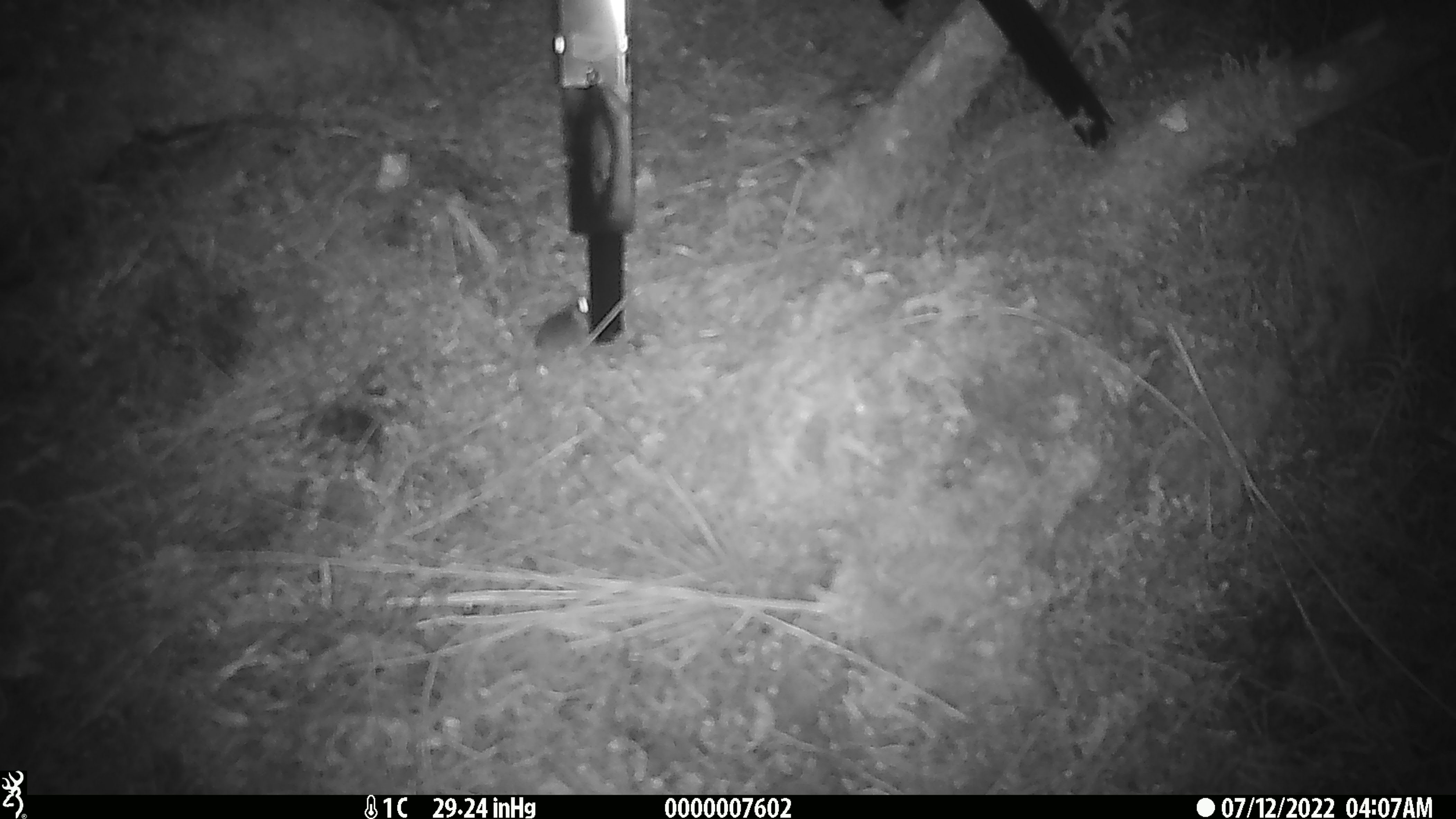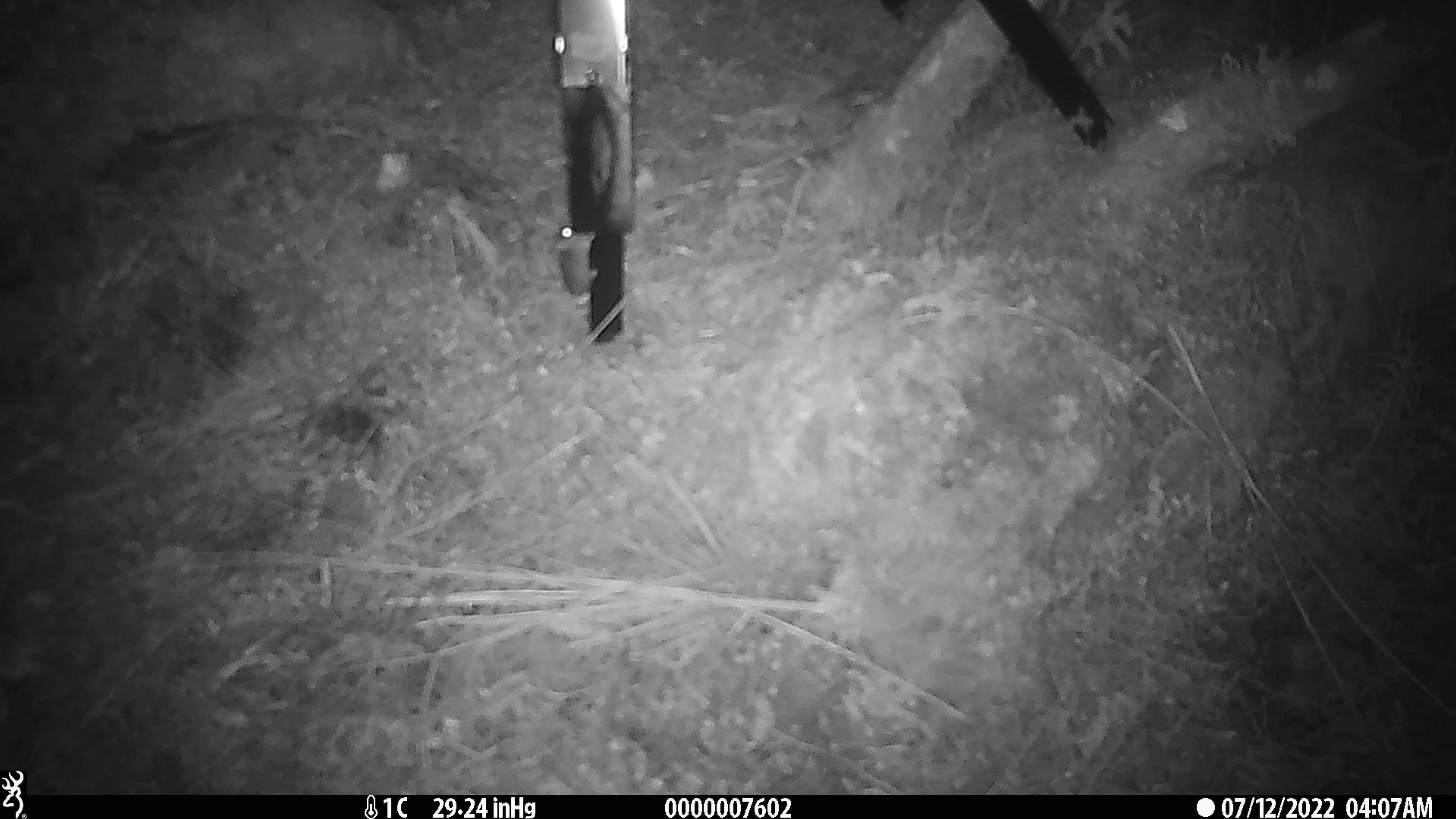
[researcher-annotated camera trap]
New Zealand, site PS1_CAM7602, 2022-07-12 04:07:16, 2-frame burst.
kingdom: Animalia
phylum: Chordata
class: Mammalia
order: Rodentia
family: Muridae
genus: Mus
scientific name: Mus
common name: mouse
Mouse (Mus).